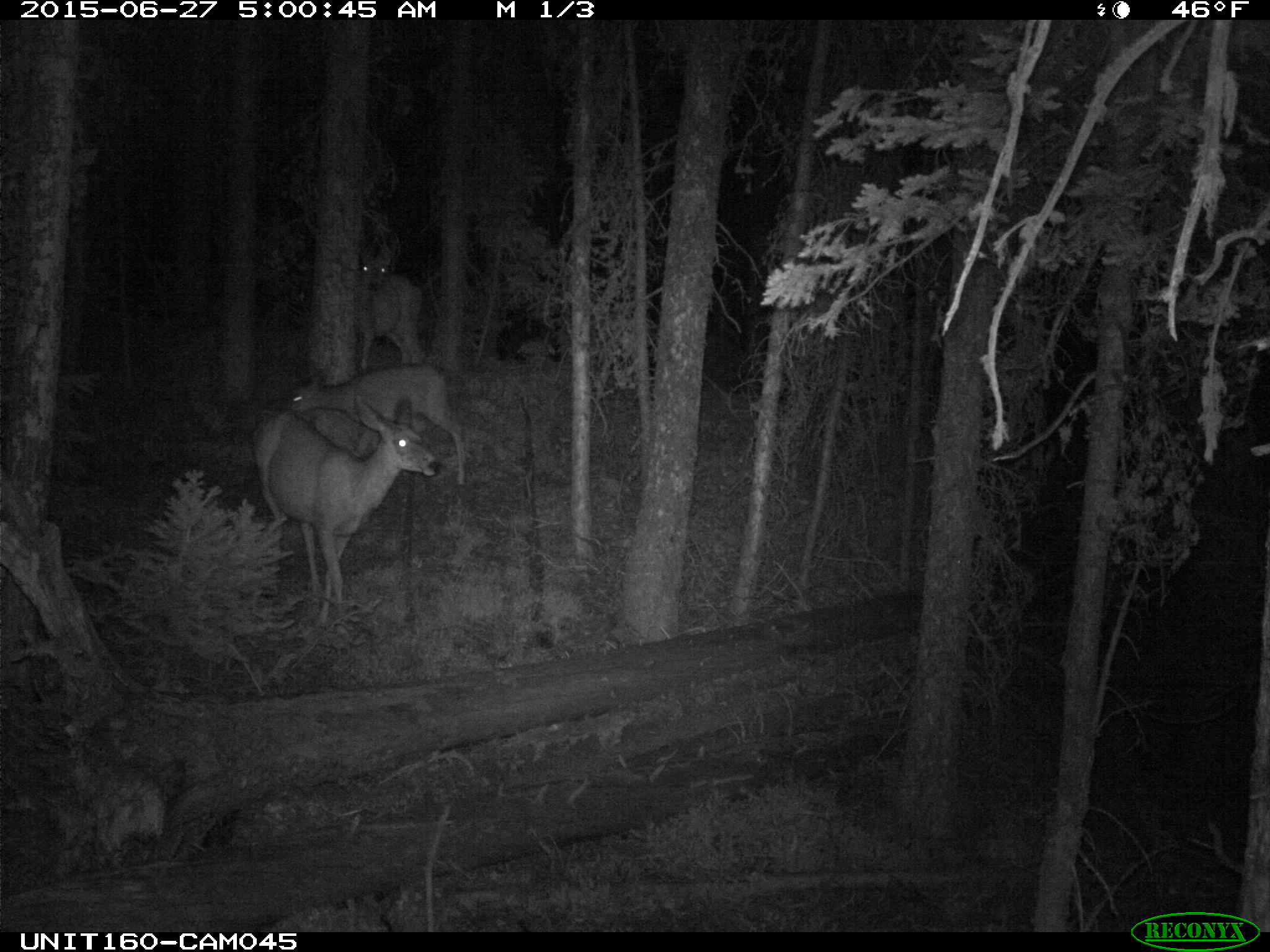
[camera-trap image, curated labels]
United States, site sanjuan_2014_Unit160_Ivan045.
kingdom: Animalia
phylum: Chordata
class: Mammalia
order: Artiodactyla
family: Cervidae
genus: Odocoileus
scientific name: Odocoileus hemionus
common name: mule deer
Odocoileus hemionus (mule deer).